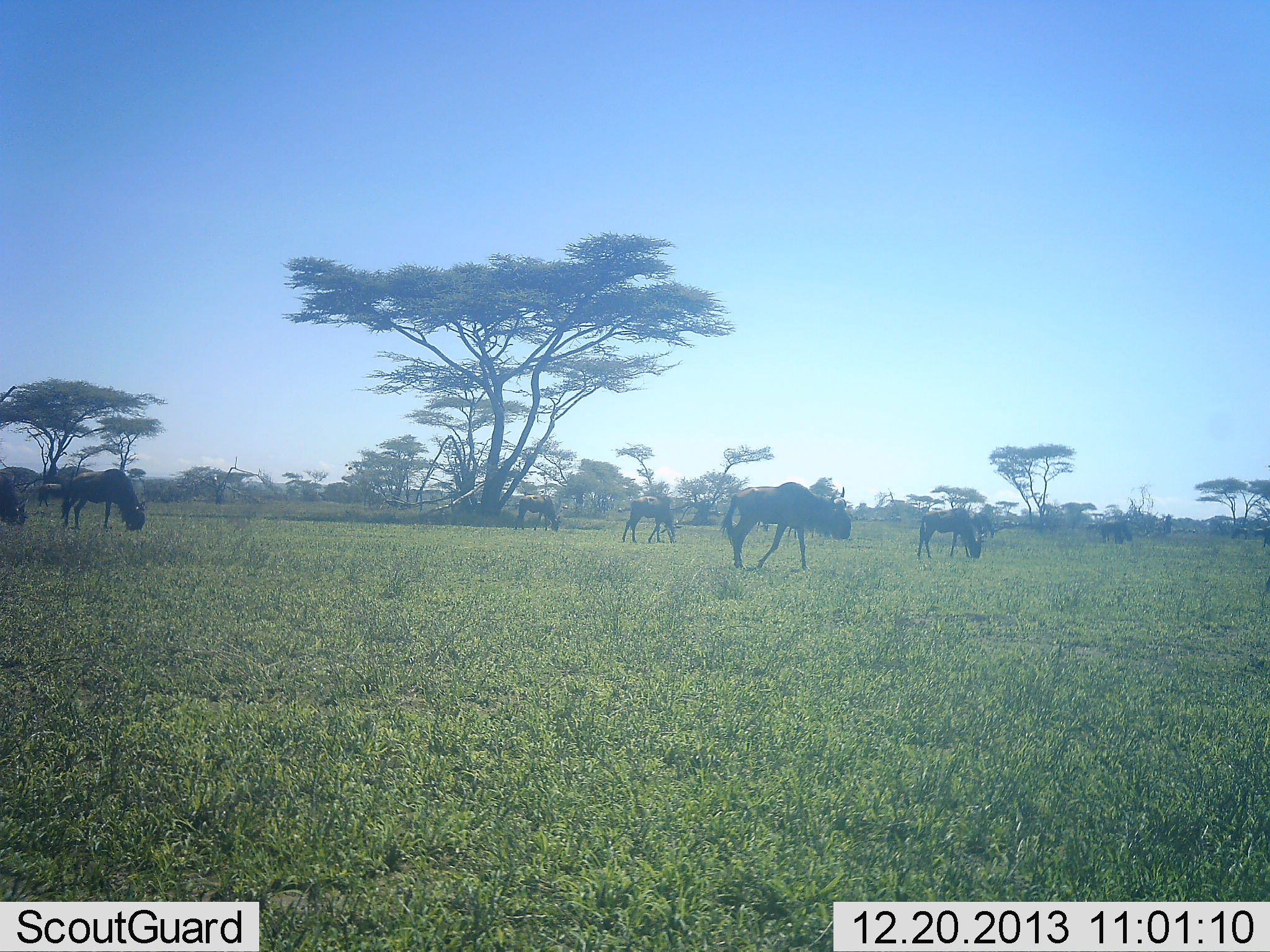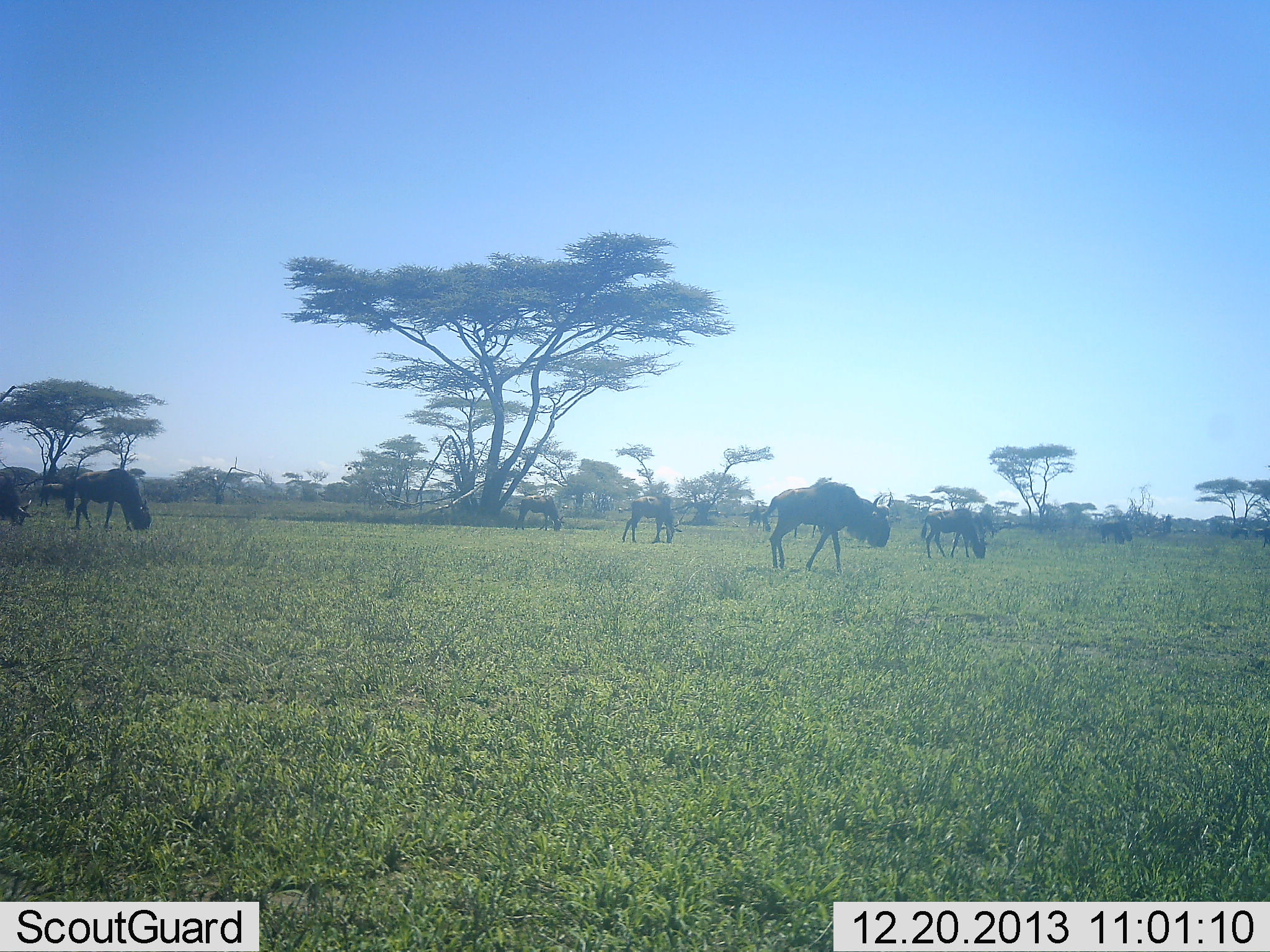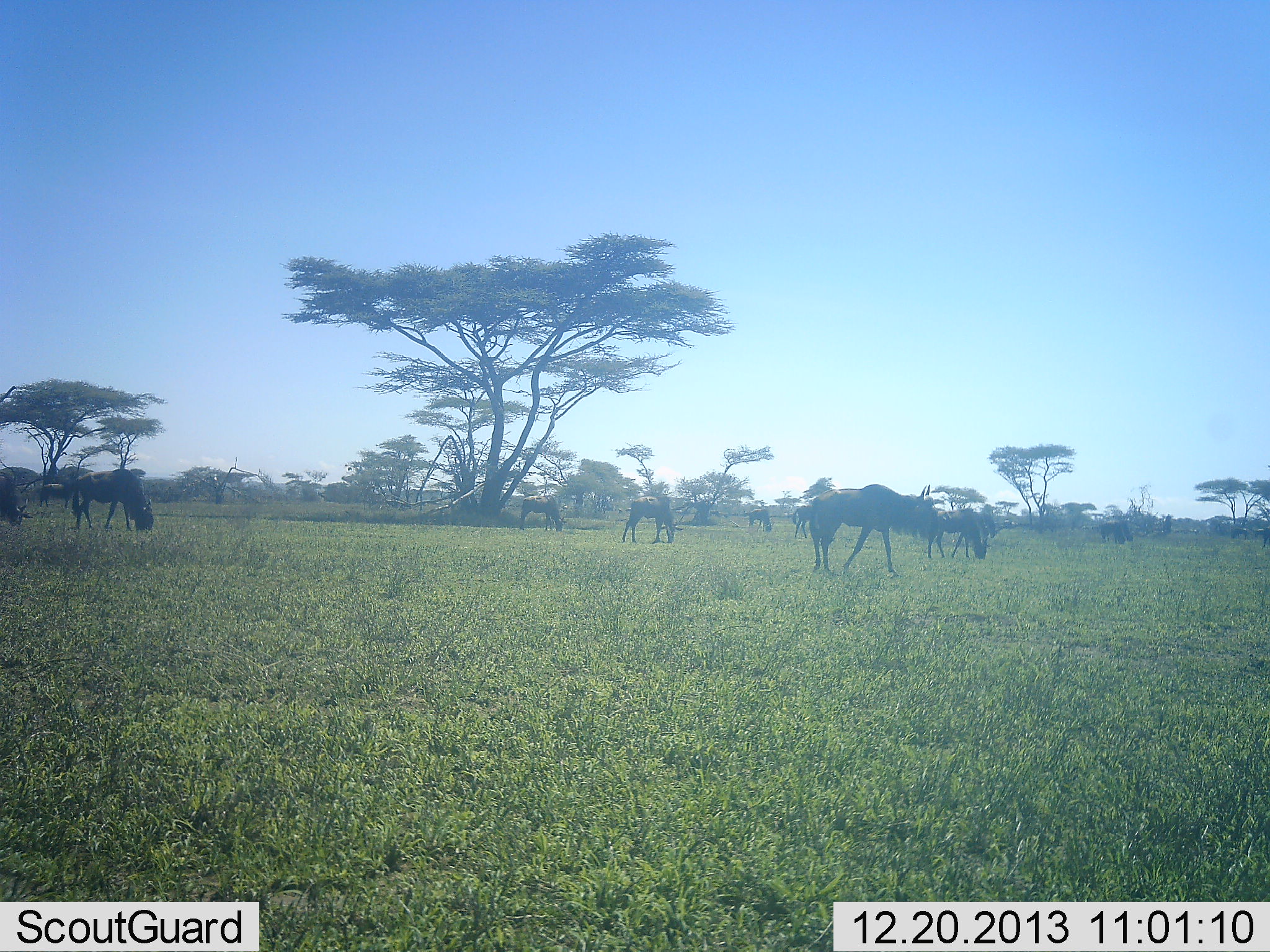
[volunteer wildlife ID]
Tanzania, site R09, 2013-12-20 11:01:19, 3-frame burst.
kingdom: Animalia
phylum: Chordata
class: Mammalia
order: Artiodactyla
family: Bovidae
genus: Connochaetes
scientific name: Connochaetes taurinus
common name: blue wildebeest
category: wildebeest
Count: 9.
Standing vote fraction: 20%.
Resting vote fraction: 10%.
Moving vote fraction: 70%.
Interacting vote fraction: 10%.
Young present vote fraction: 0%.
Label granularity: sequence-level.